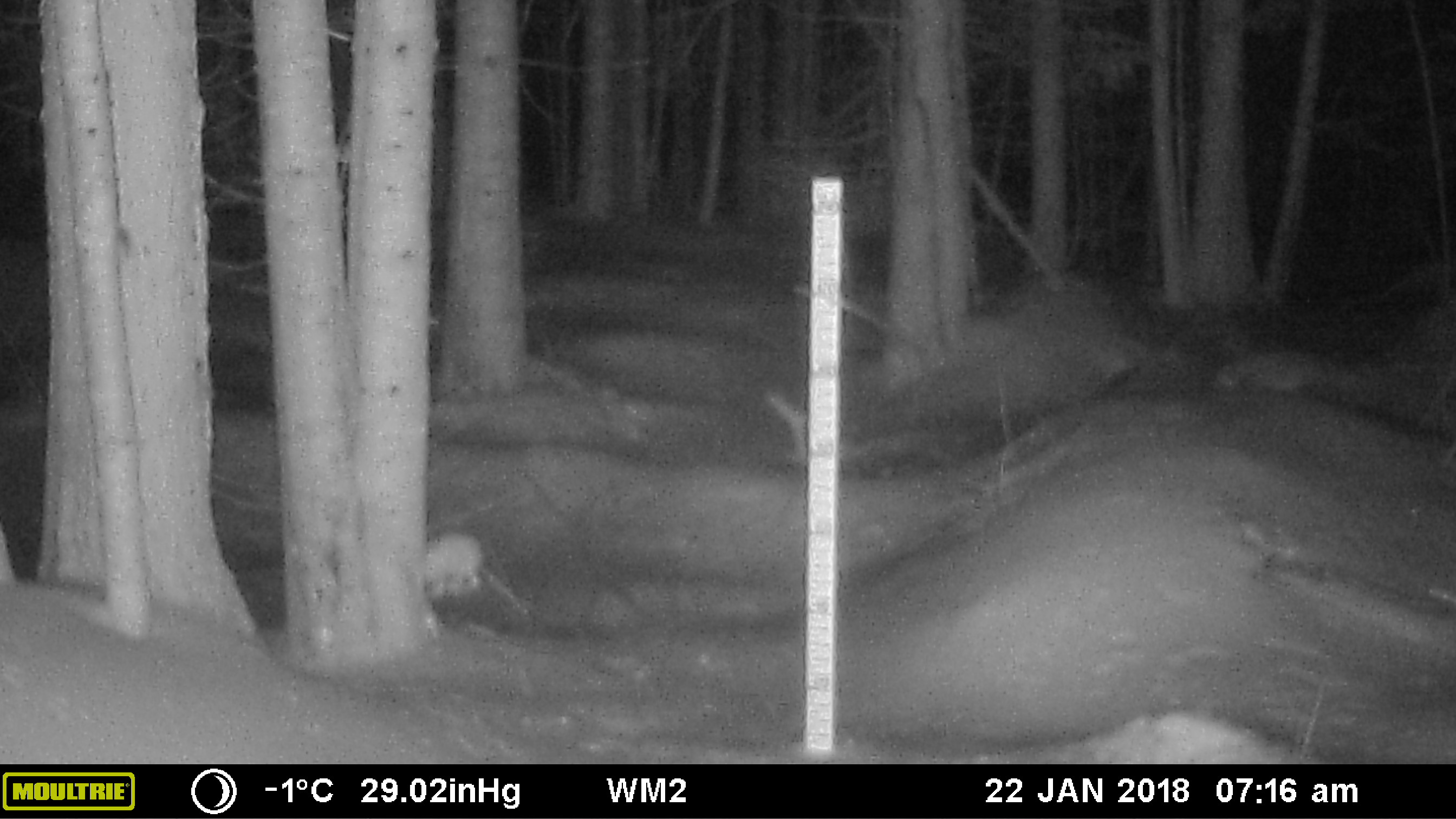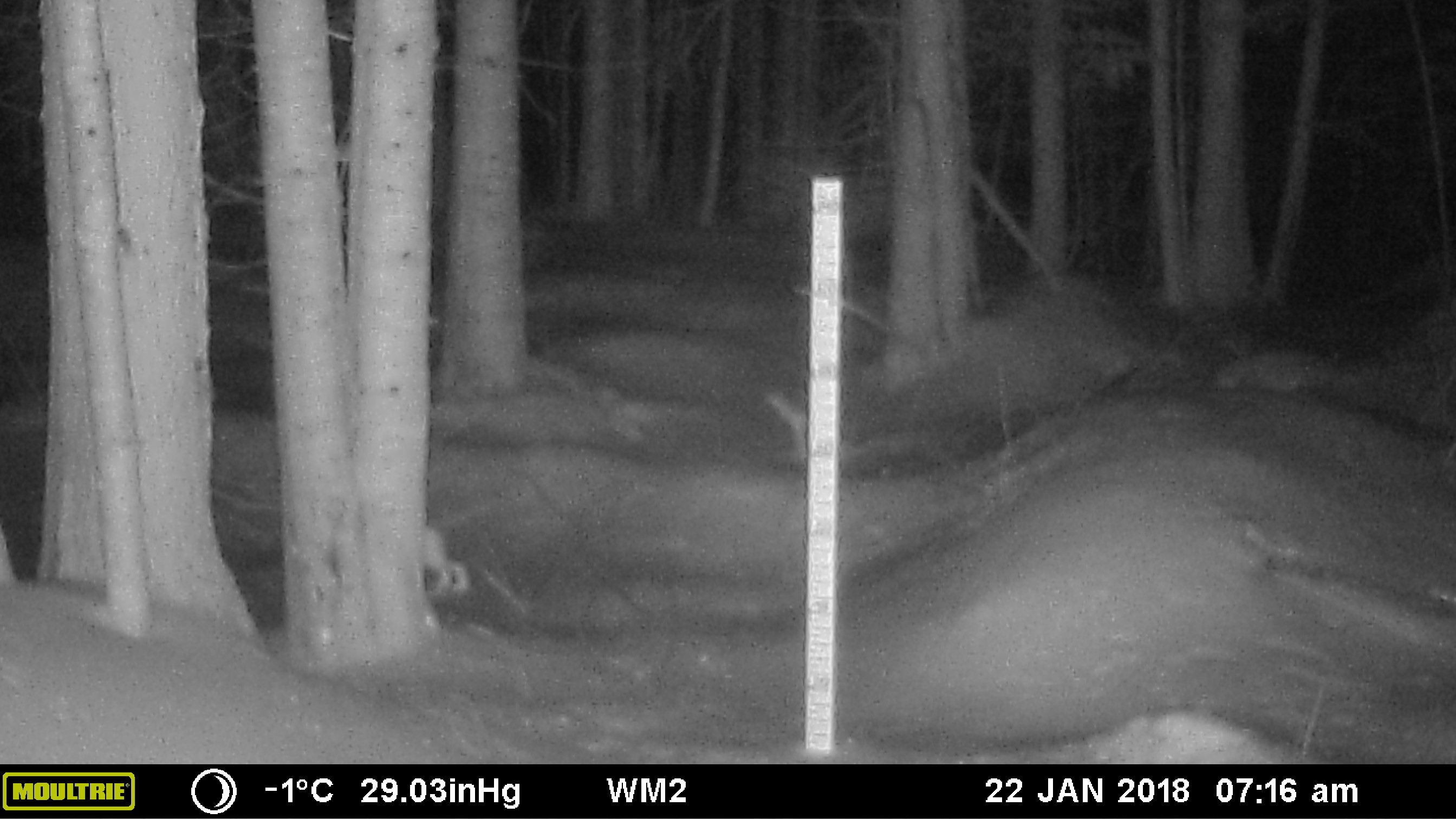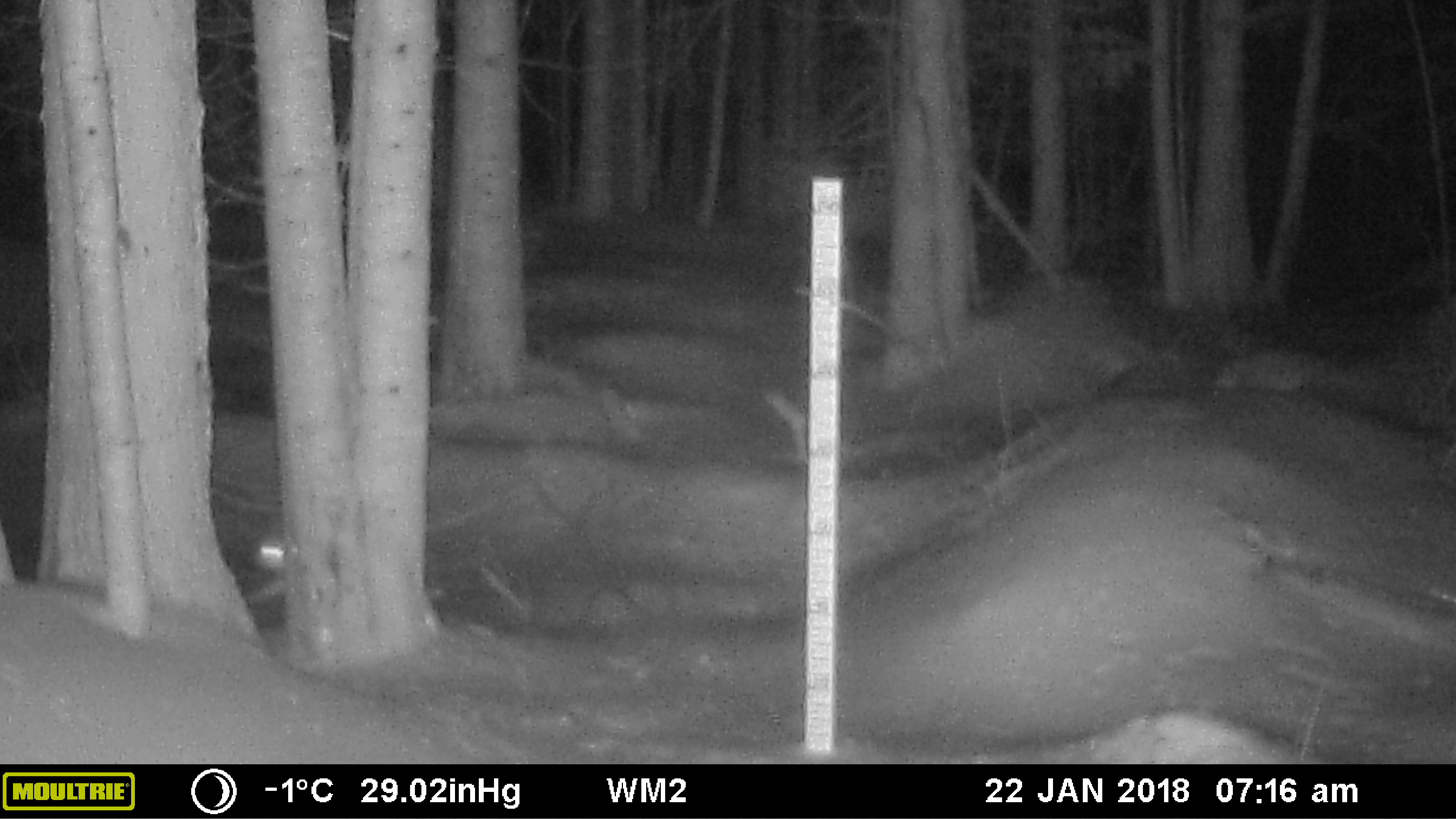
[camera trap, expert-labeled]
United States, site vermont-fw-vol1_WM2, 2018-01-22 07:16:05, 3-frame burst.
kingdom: Animalia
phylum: Chordata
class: Mammalia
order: Lagomorpha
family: Leporidae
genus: Lepus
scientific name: Lepus americanus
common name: snowshoe hare